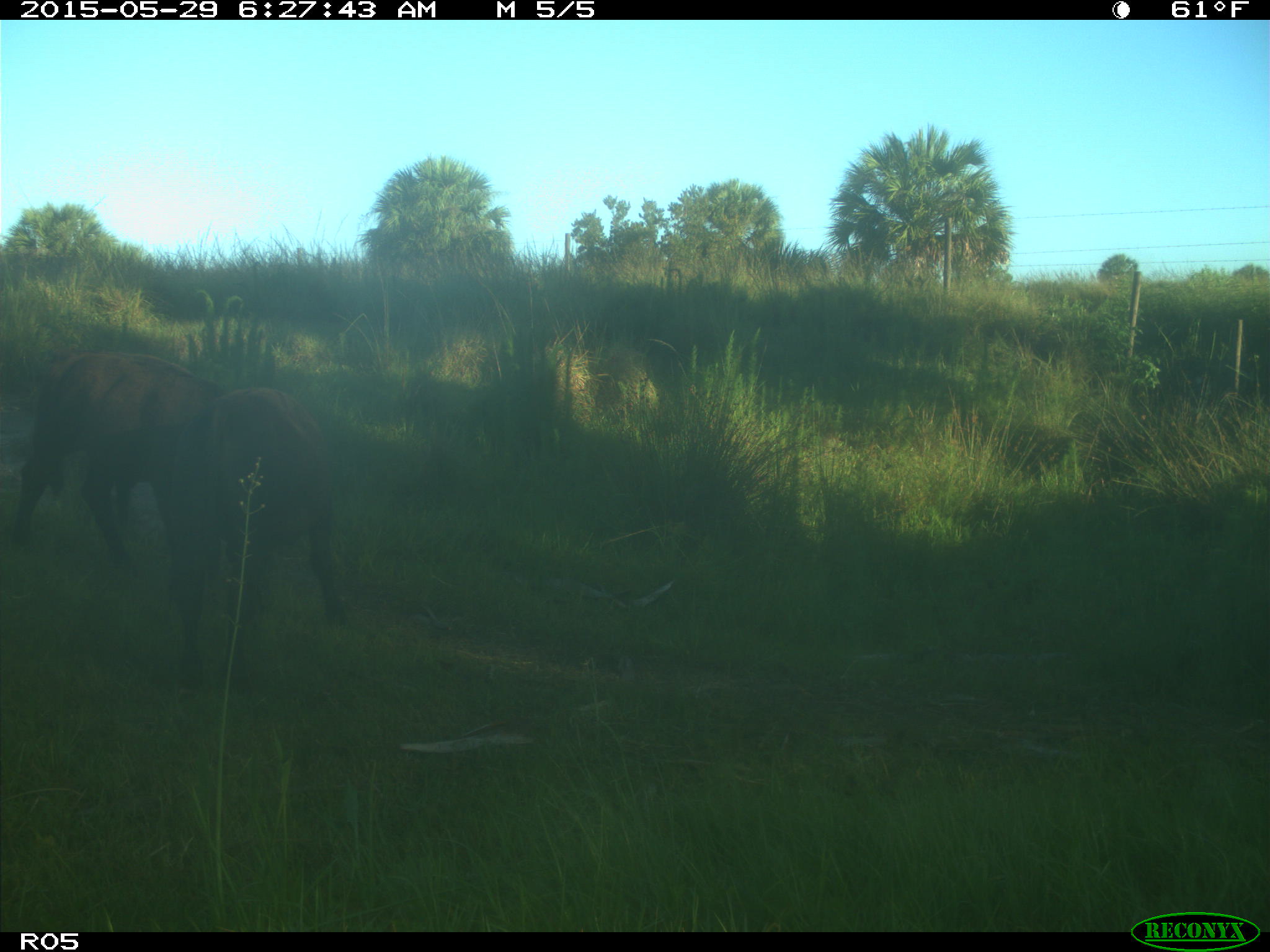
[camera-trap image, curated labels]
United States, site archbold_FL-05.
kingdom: Animalia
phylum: Chordata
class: Mammalia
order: Artiodactyla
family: Bovidae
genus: Bos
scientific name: Bos taurus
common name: domestic cow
Bos taurus (domestic cow).